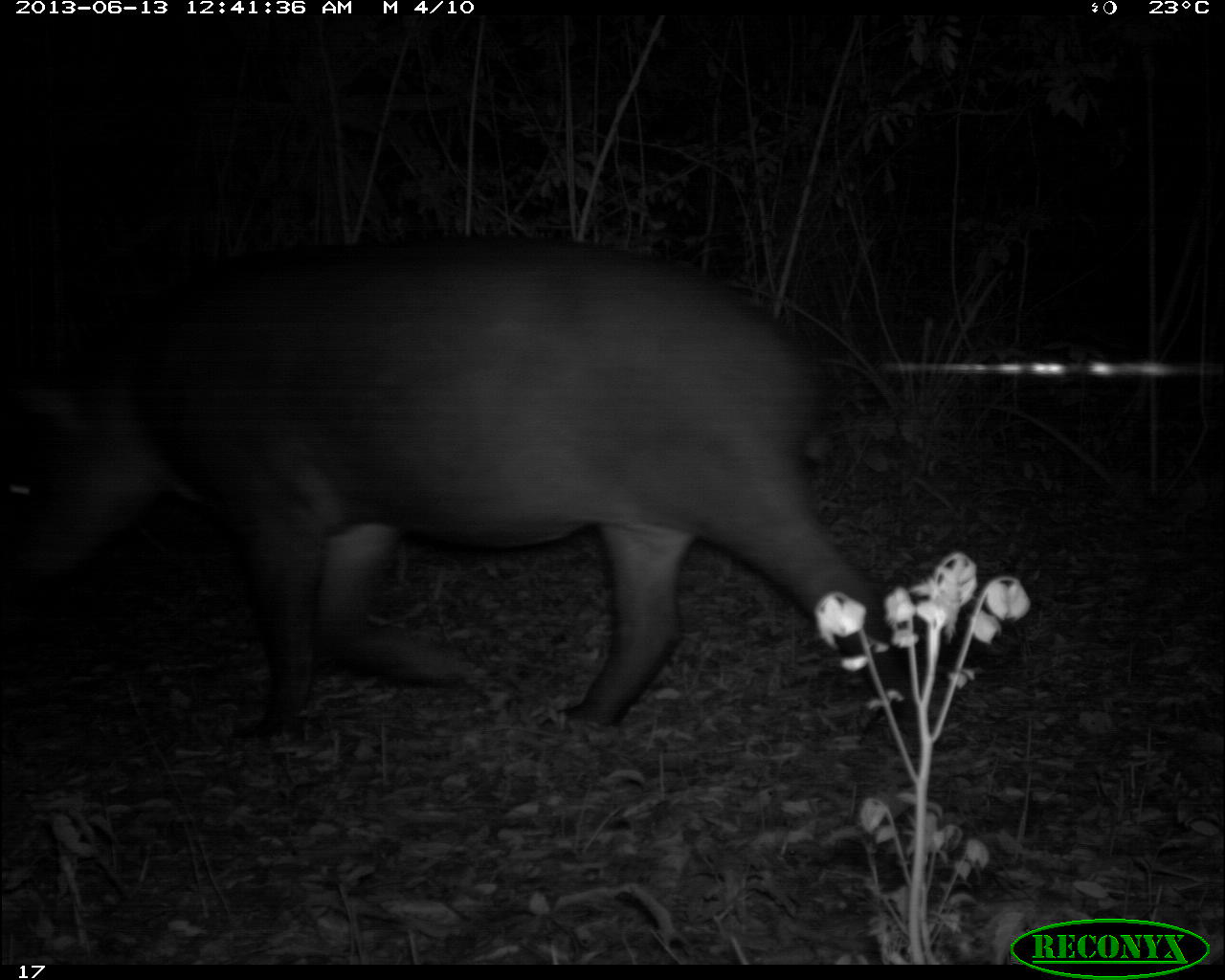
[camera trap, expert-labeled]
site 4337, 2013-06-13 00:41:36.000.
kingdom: Animalia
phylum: Chordata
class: Mammalia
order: Perissodactyla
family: Tapiridae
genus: Tapirus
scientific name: Tapirus bairdii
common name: baird's tapir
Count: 1.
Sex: female.